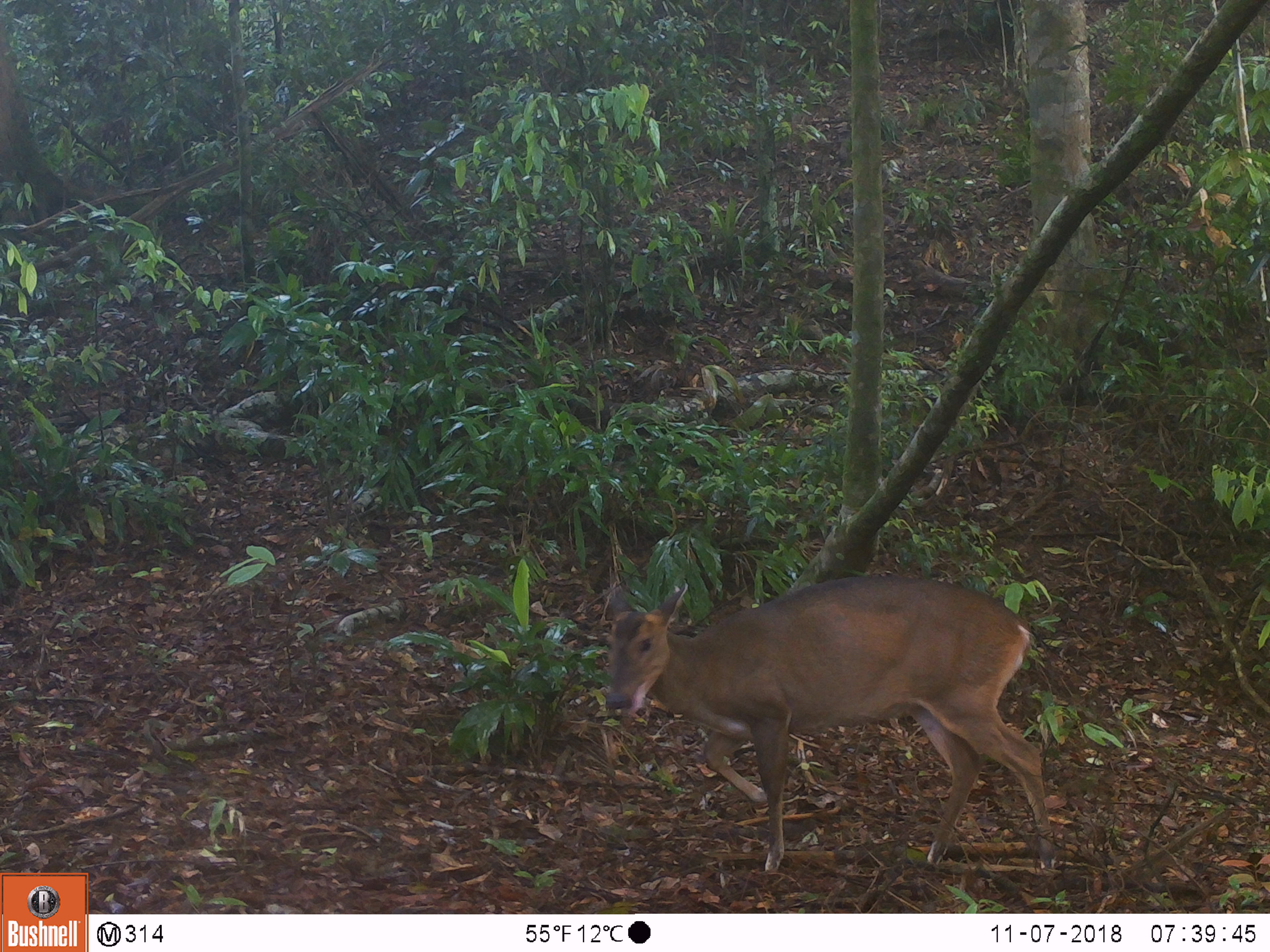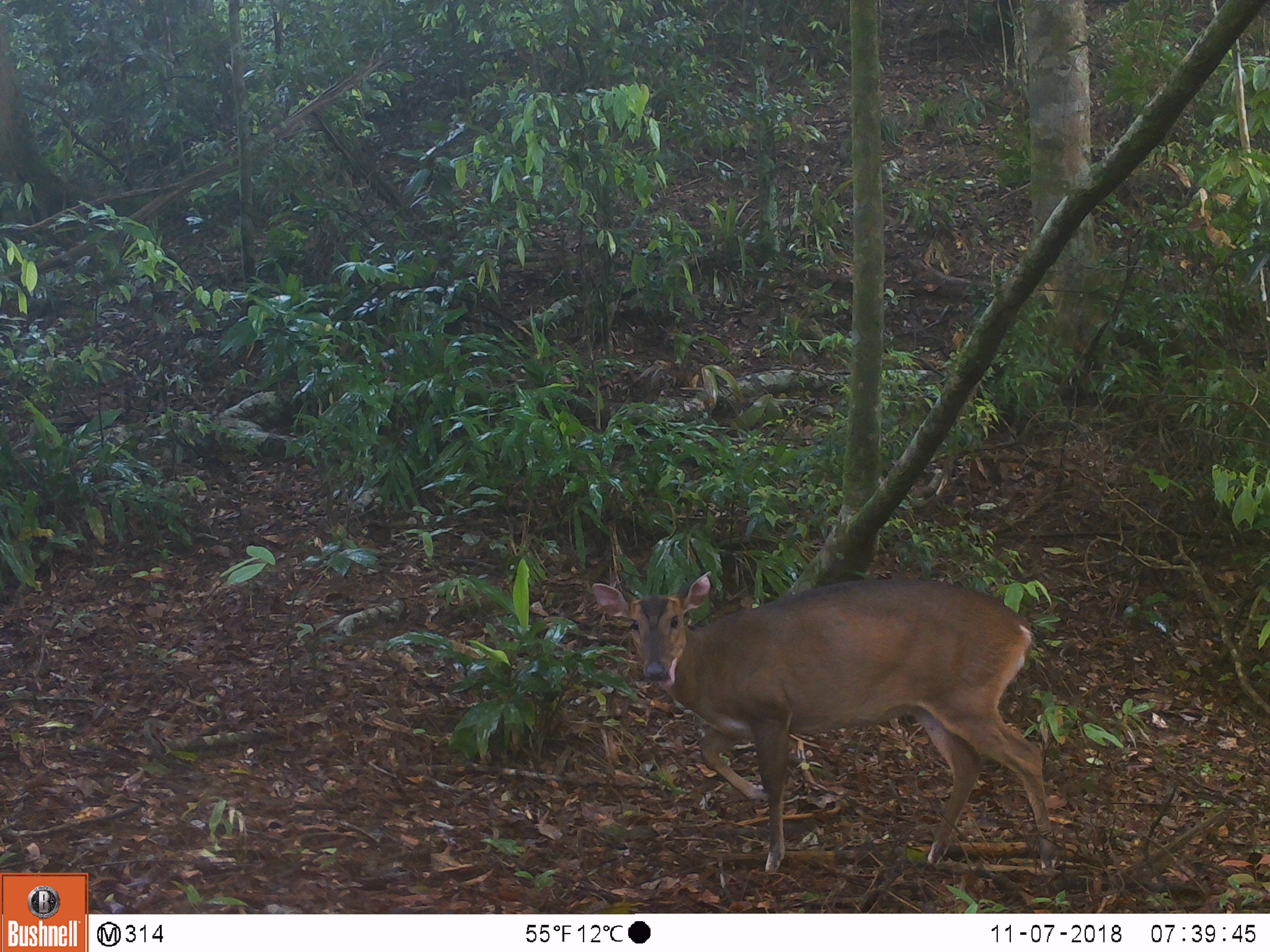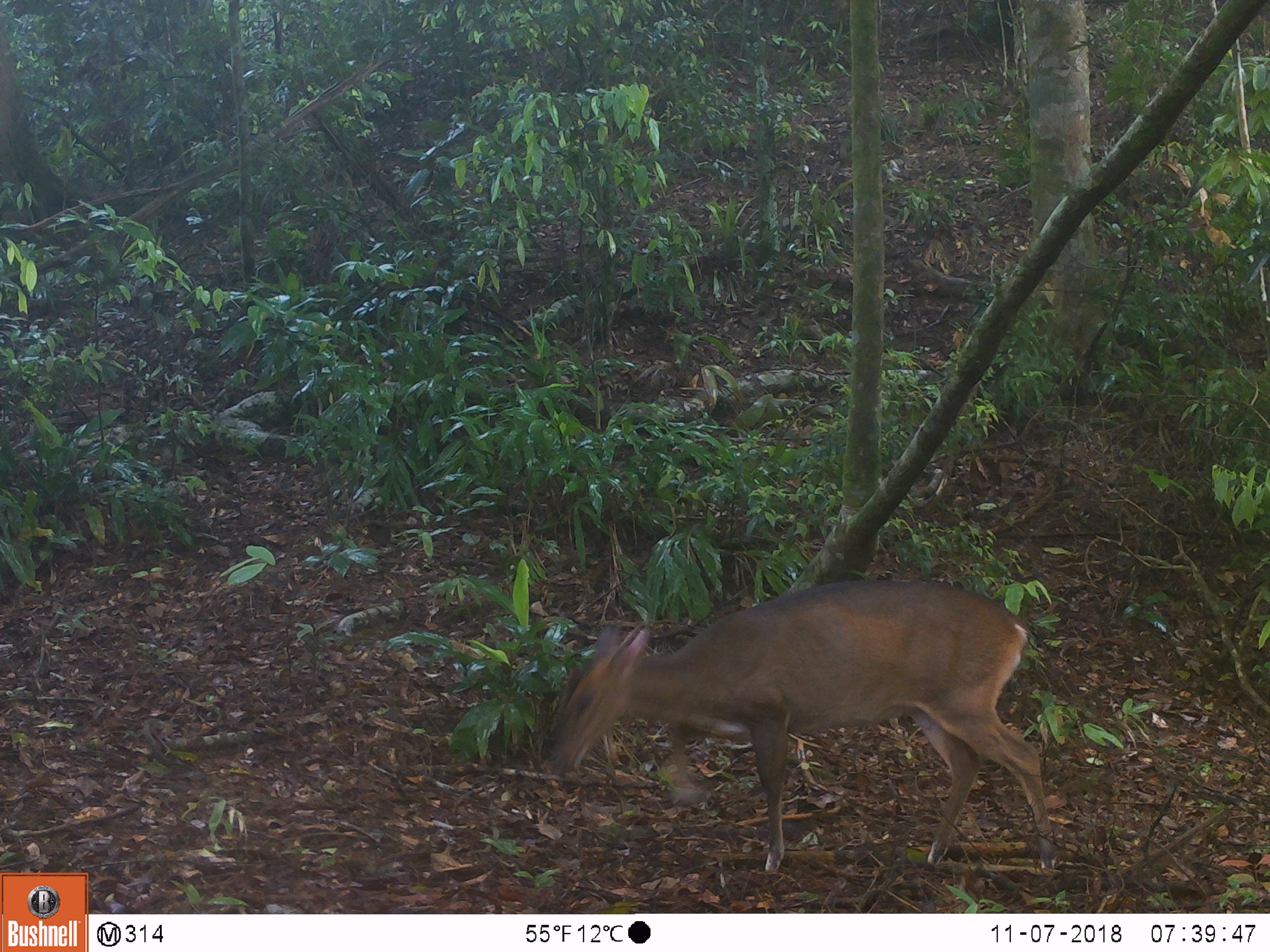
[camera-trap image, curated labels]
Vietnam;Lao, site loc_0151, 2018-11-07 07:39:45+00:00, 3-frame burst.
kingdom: Animalia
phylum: Chordata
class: Mammalia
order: Artiodactyla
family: Cervidae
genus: Muntiacus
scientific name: Muntiacus vuquangensis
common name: large-antlered muntjac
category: large antlered muntjac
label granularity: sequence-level